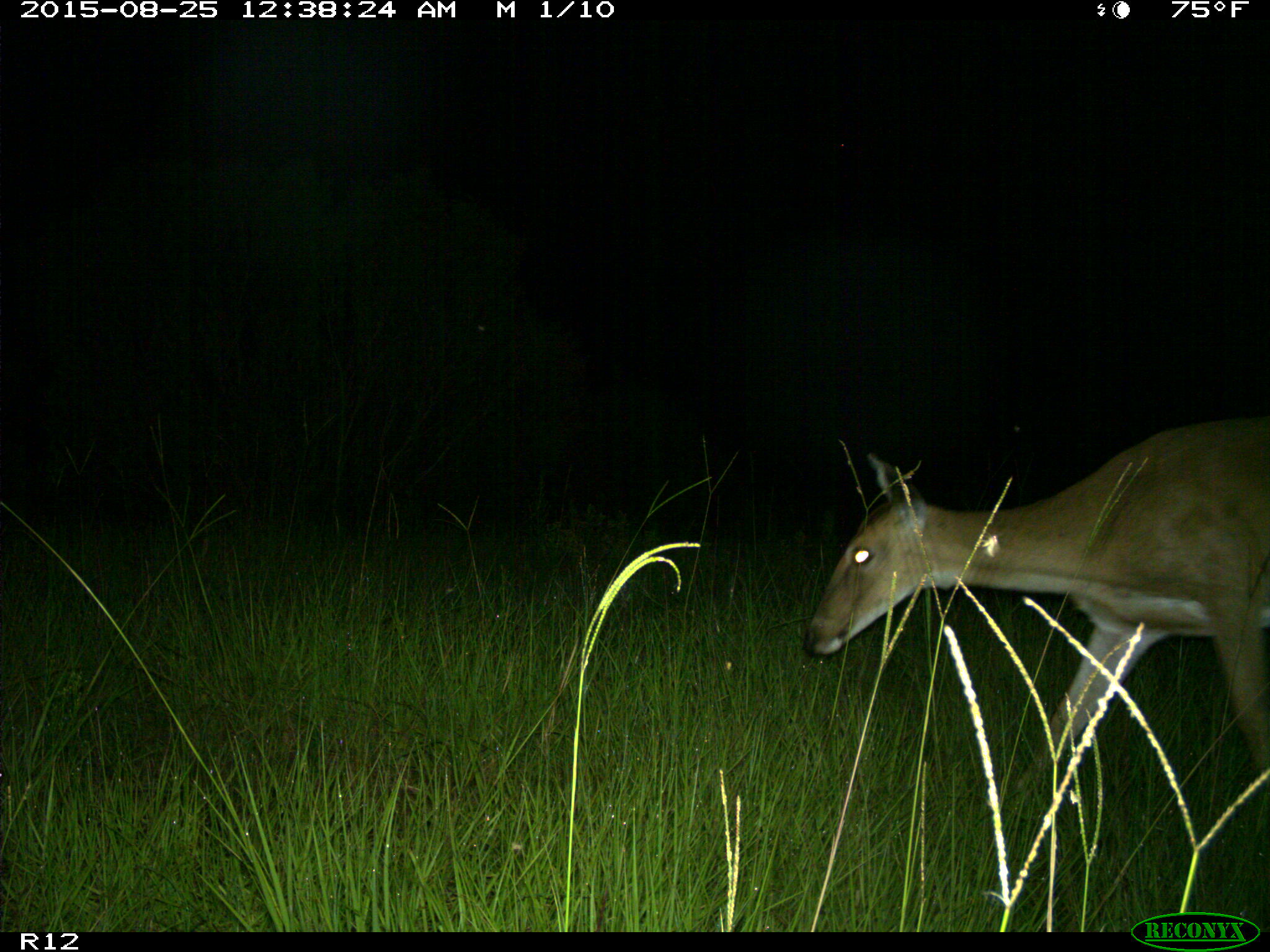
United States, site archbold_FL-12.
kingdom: Animalia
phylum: Chordata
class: Mammalia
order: Artiodactyla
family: Cervidae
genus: Odocoileus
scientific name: Odocoileus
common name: deer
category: unidentified deer